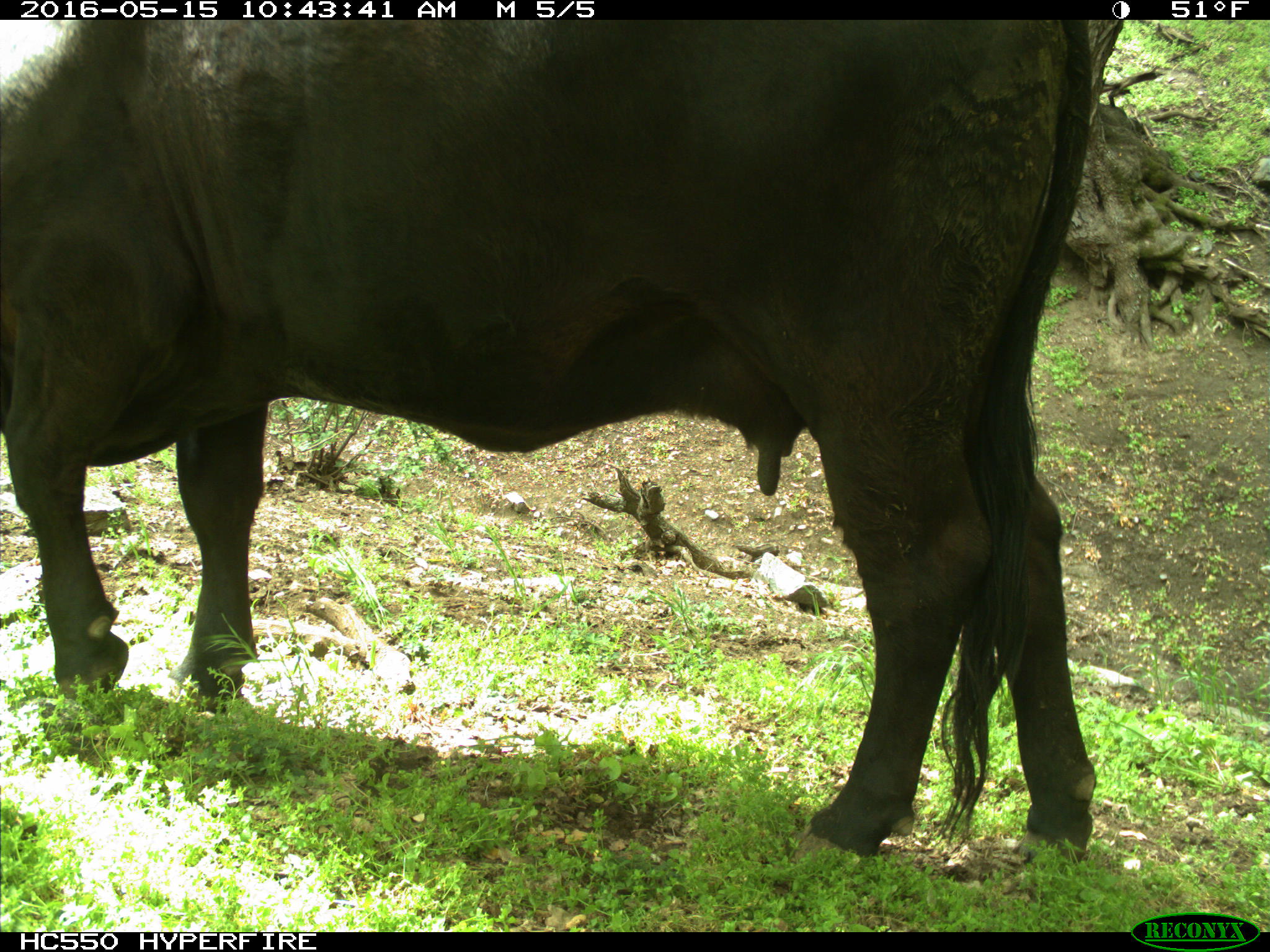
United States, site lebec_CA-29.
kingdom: Animalia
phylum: Chordata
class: Mammalia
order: Artiodactyla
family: Bovidae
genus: Bos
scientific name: Bos taurus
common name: domestic cow